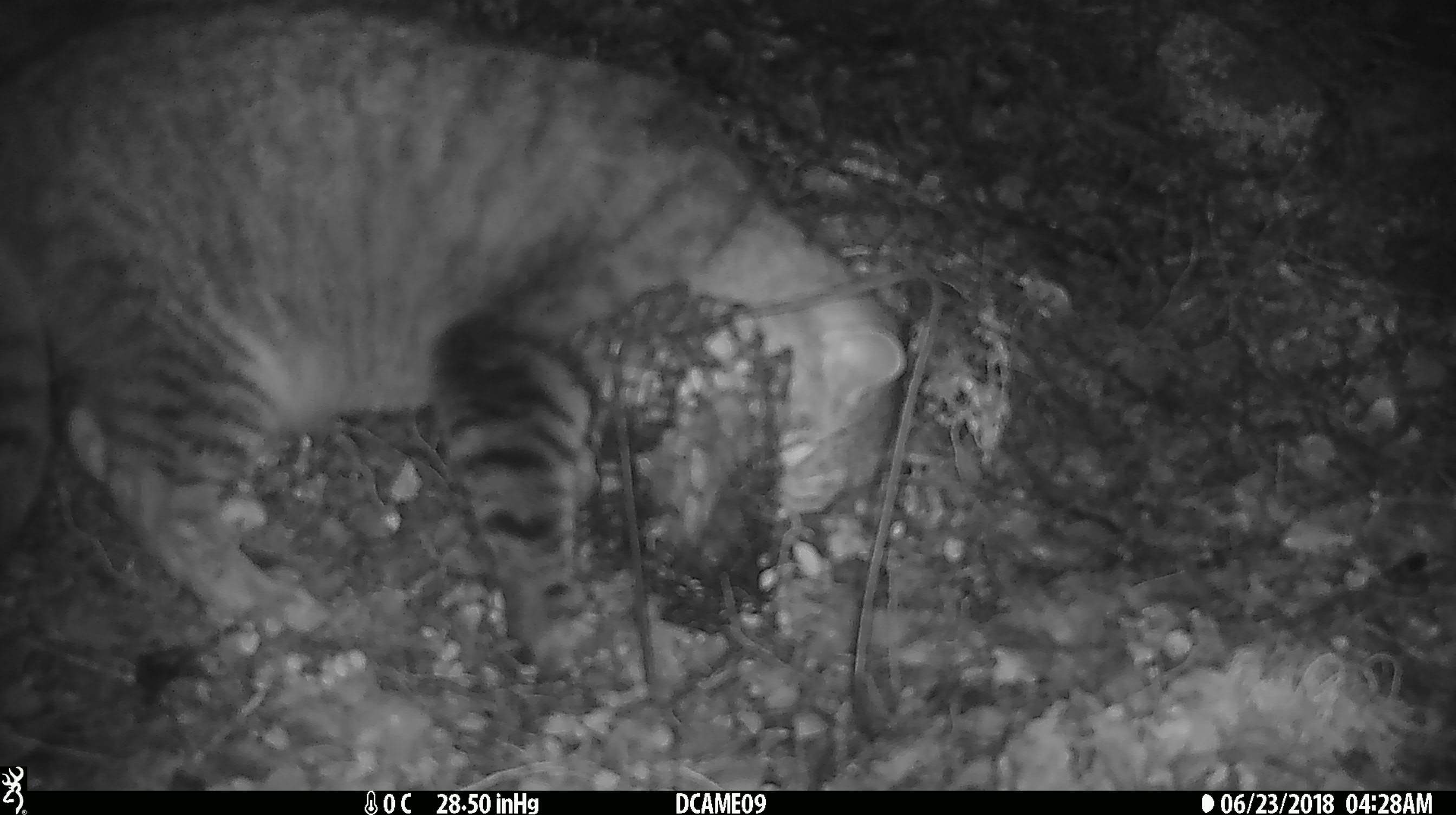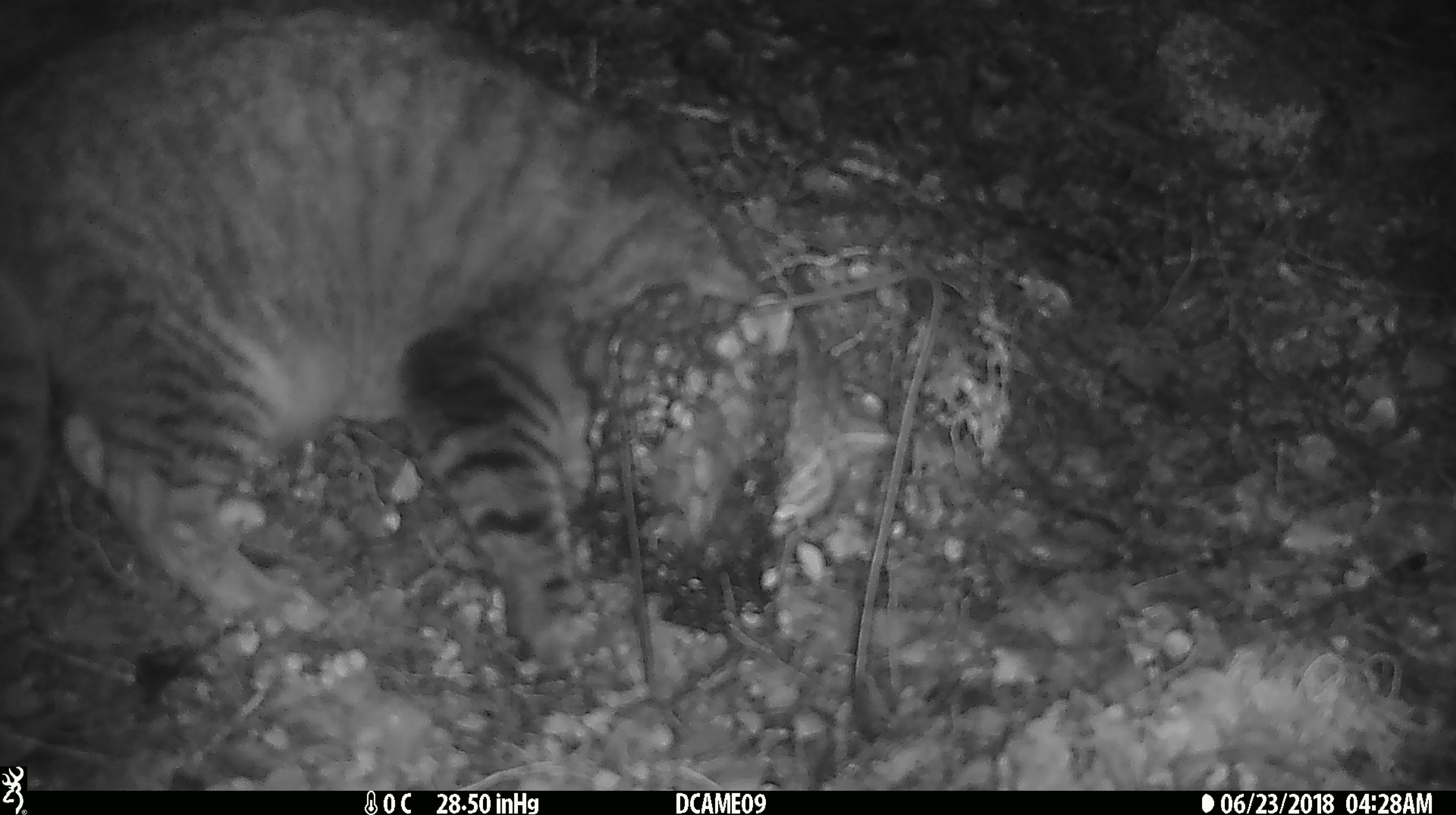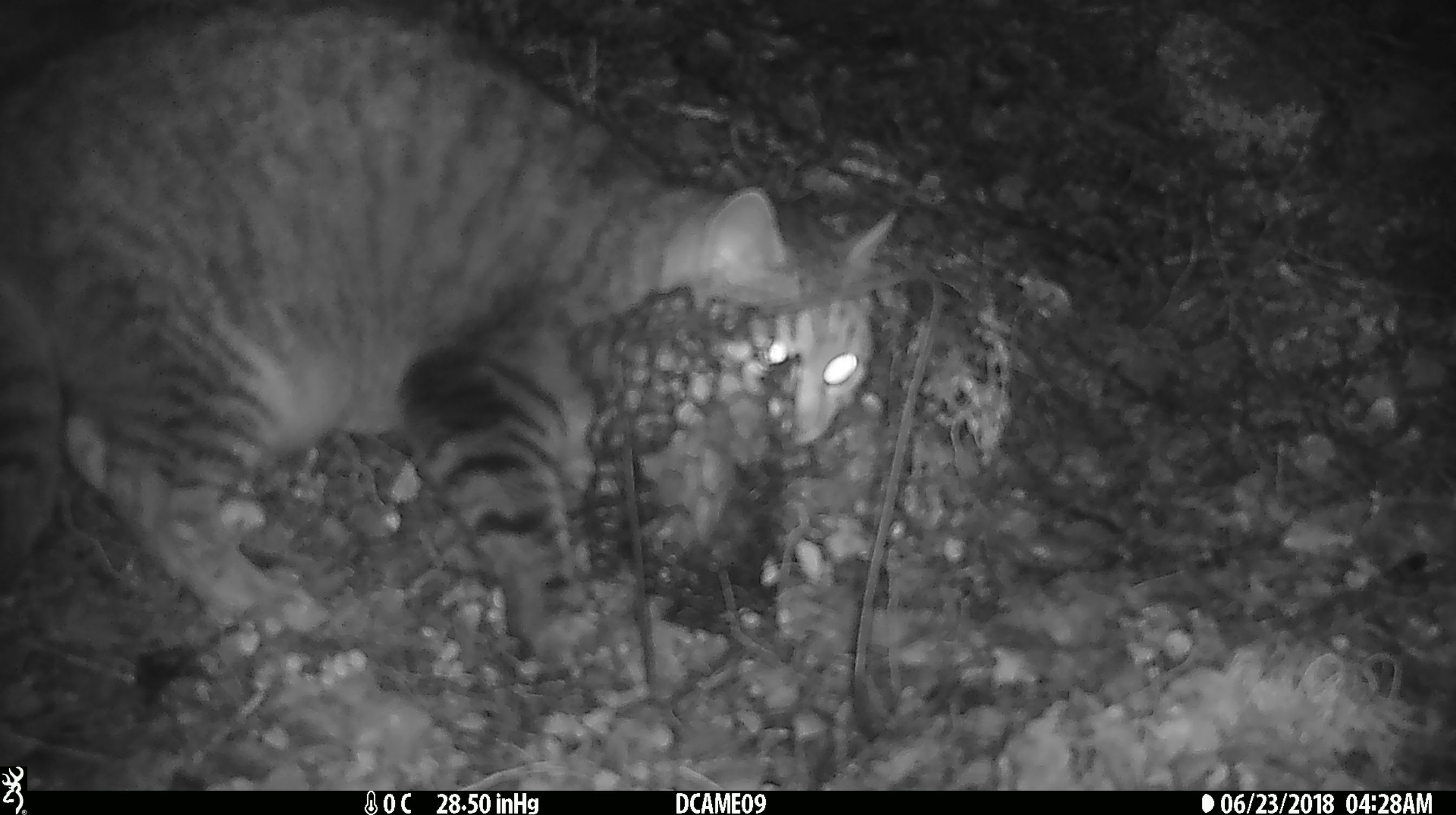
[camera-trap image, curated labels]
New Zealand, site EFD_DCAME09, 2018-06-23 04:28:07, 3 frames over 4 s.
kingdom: Animalia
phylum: Chordata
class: Mammalia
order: Carnivora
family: Felidae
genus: Felis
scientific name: Felis catus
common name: domestic cat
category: cat